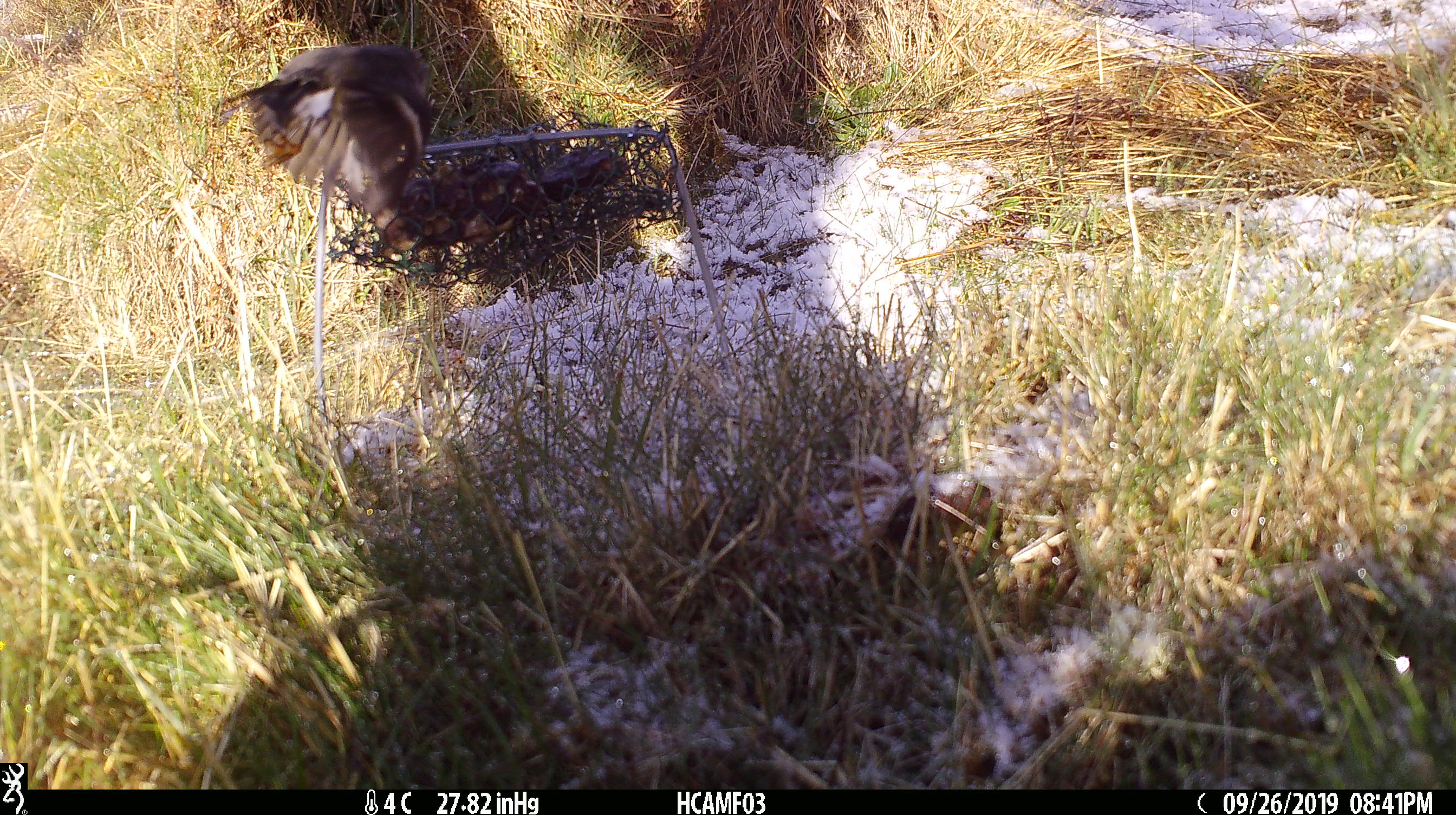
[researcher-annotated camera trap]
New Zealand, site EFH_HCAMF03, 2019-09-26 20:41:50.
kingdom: Animalia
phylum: Chordata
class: Aves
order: Passeriformes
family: Petroicidae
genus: Petroica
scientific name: Petroica macrocephala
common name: tomtit